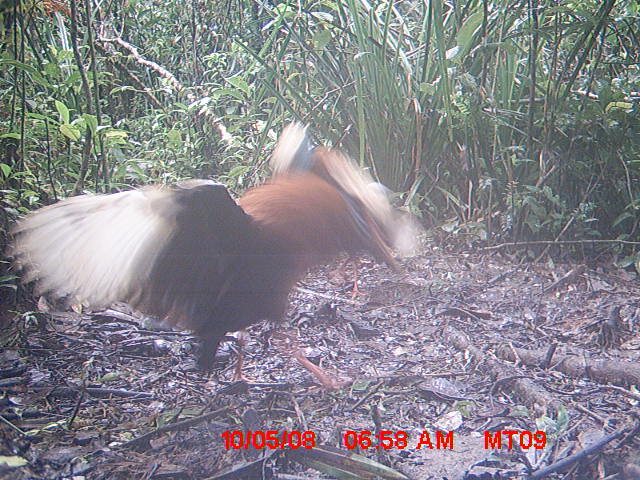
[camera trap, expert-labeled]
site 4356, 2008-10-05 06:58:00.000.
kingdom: Animalia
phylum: Chordata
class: Aves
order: Pelecaniformes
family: Threskiornithidae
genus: Lophotibis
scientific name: Lophotibis cristata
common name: madagascan ibis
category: lophotibis cristataa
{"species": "lophotibis cristataa (madagascan ibis) (Lophotibis cristata)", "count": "2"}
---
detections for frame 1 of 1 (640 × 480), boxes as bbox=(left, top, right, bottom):
lophotibis cristataa: bbox=(1, 167, 371, 391); bbox=(266, 116, 427, 302)